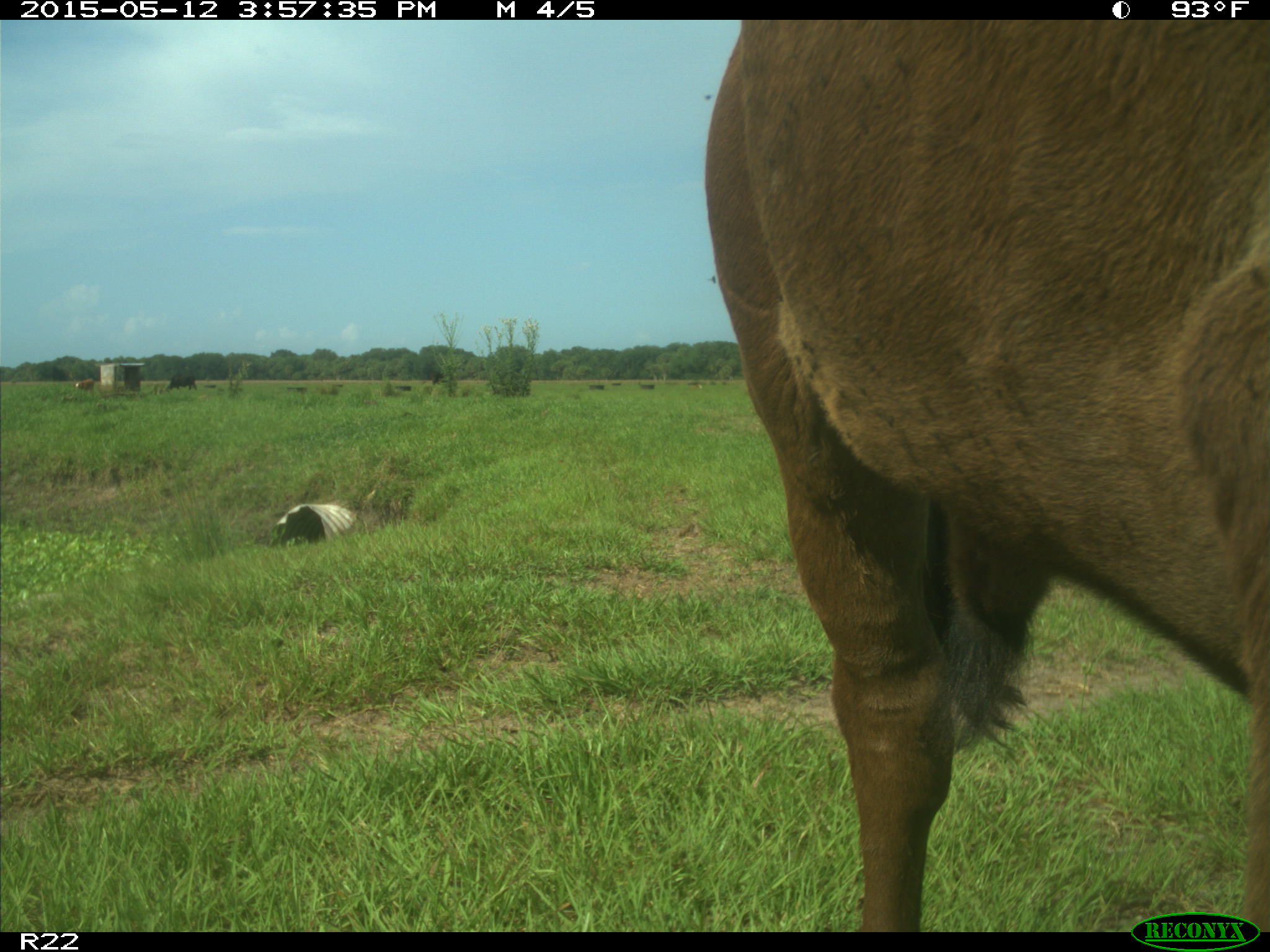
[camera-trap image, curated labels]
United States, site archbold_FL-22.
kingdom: Animalia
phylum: Chordata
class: Mammalia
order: Artiodactyla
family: Bovidae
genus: Bos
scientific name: Bos taurus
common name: domestic cow